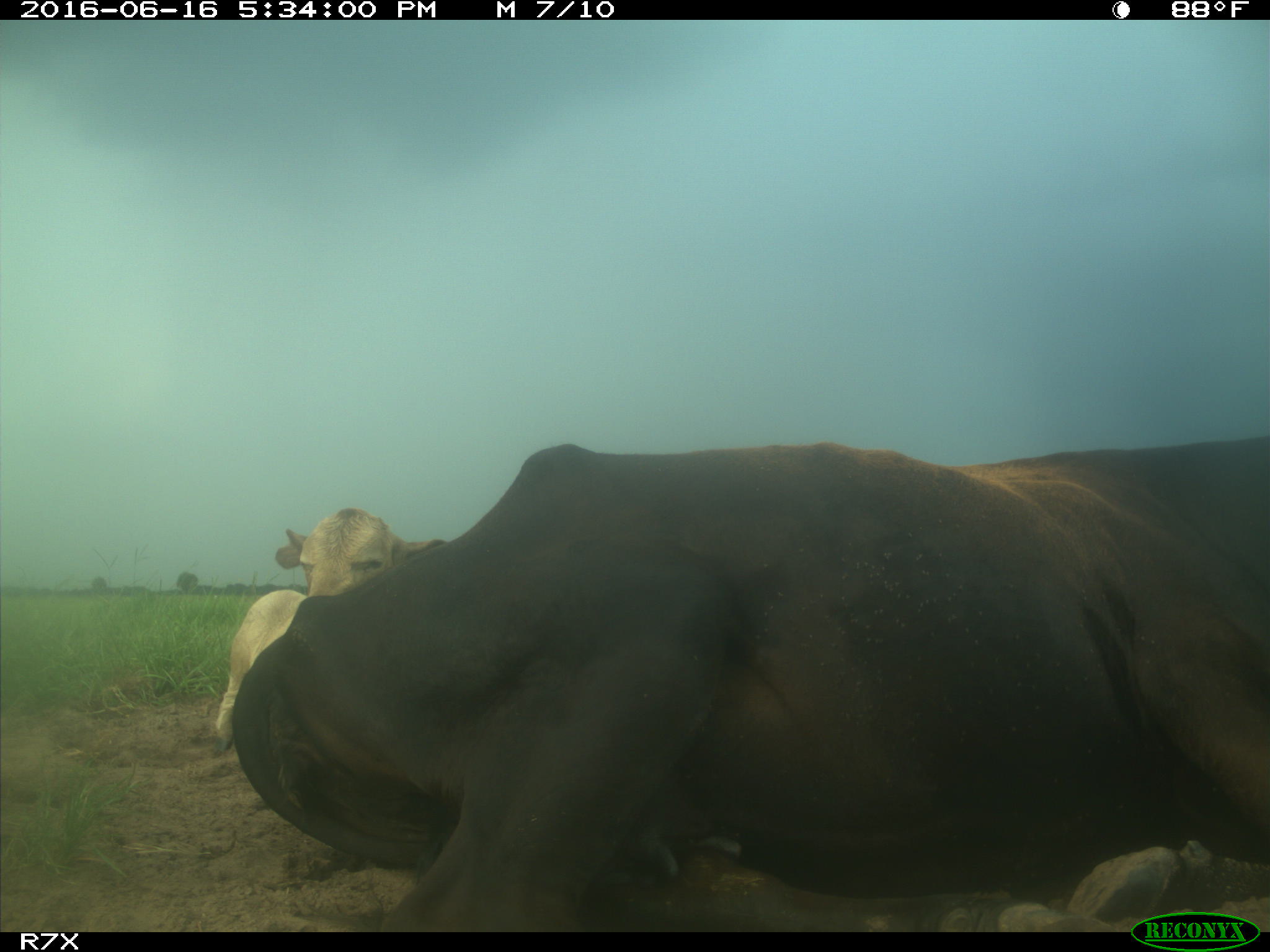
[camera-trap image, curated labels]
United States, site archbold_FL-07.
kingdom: Animalia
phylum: Chordata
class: Mammalia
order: Artiodactyla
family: Bovidae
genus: Bos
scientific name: Bos taurus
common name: domestic cow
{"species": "Bos taurus (domestic cow)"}